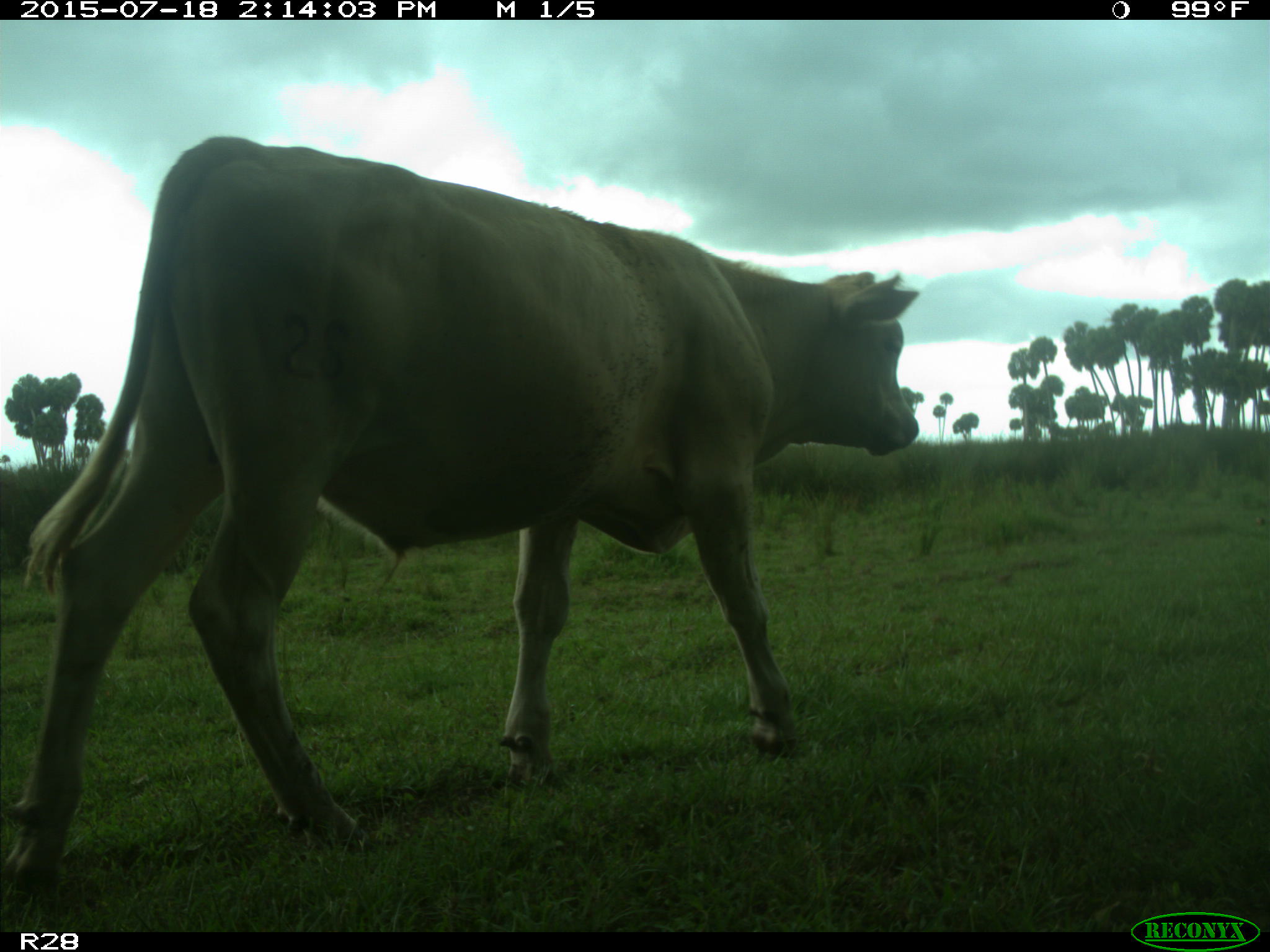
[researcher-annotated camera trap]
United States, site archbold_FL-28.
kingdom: Animalia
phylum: Chordata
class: Mammalia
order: Artiodactyla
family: Bovidae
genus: Bos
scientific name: Bos taurus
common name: domestic cow